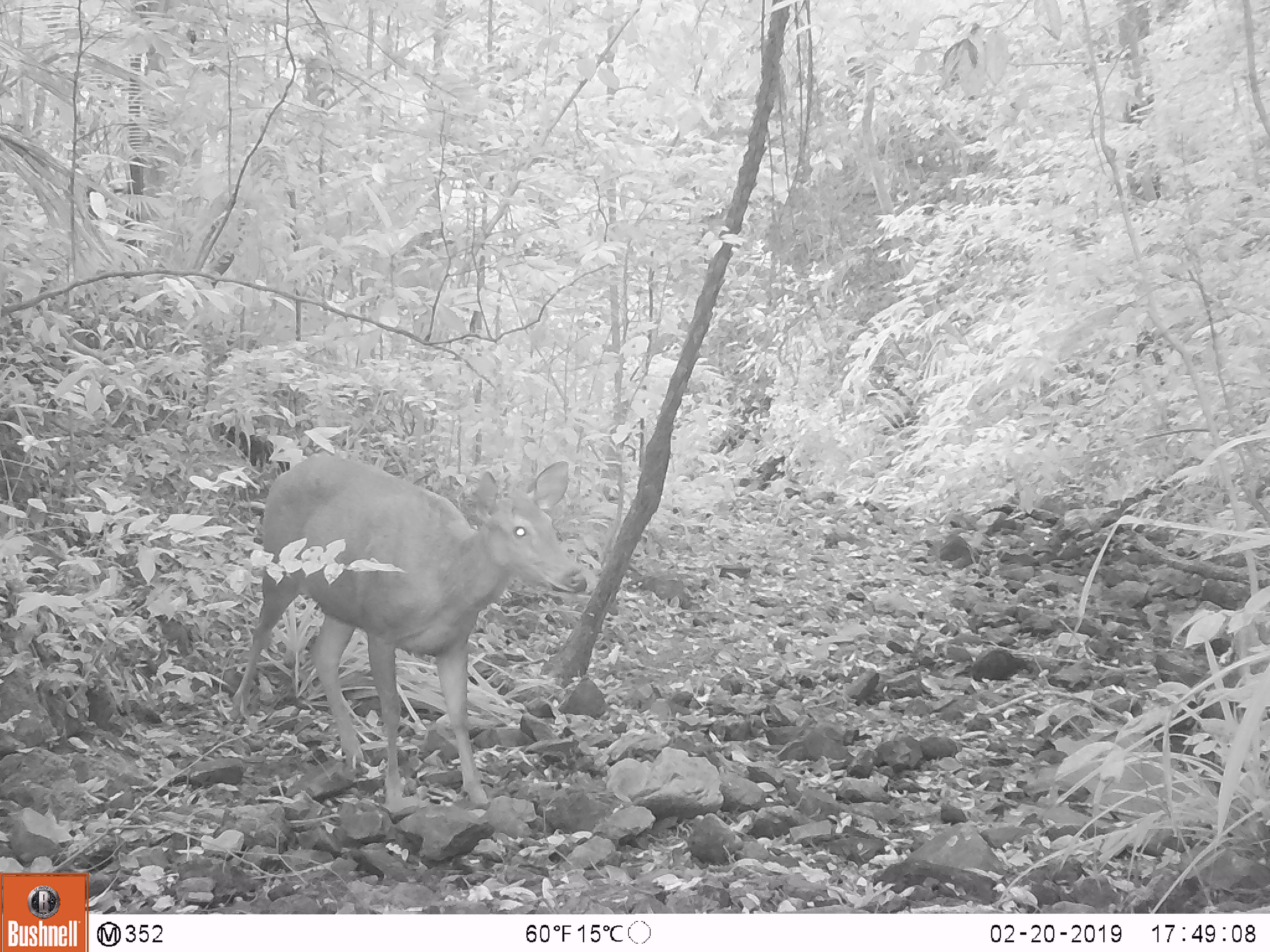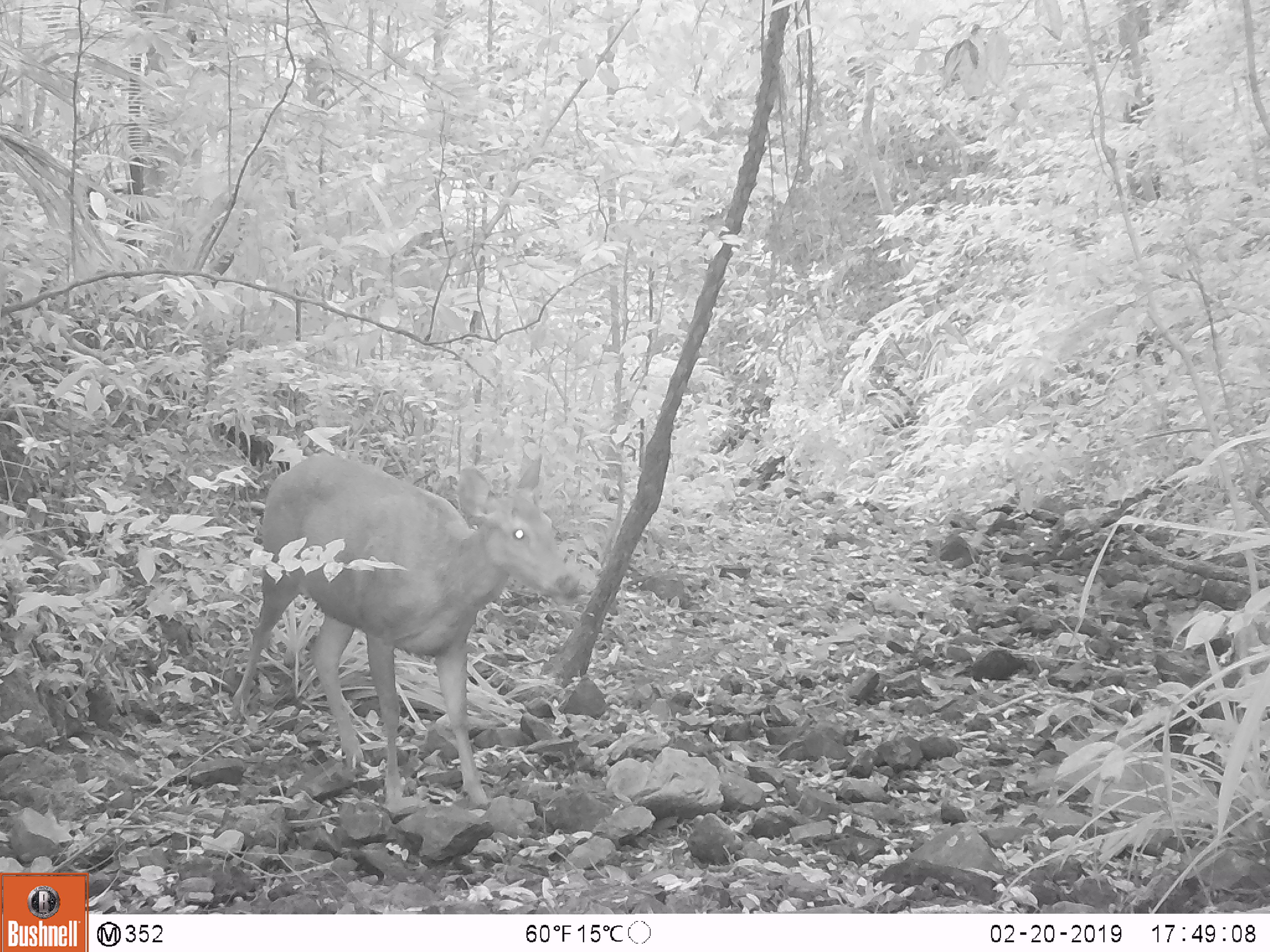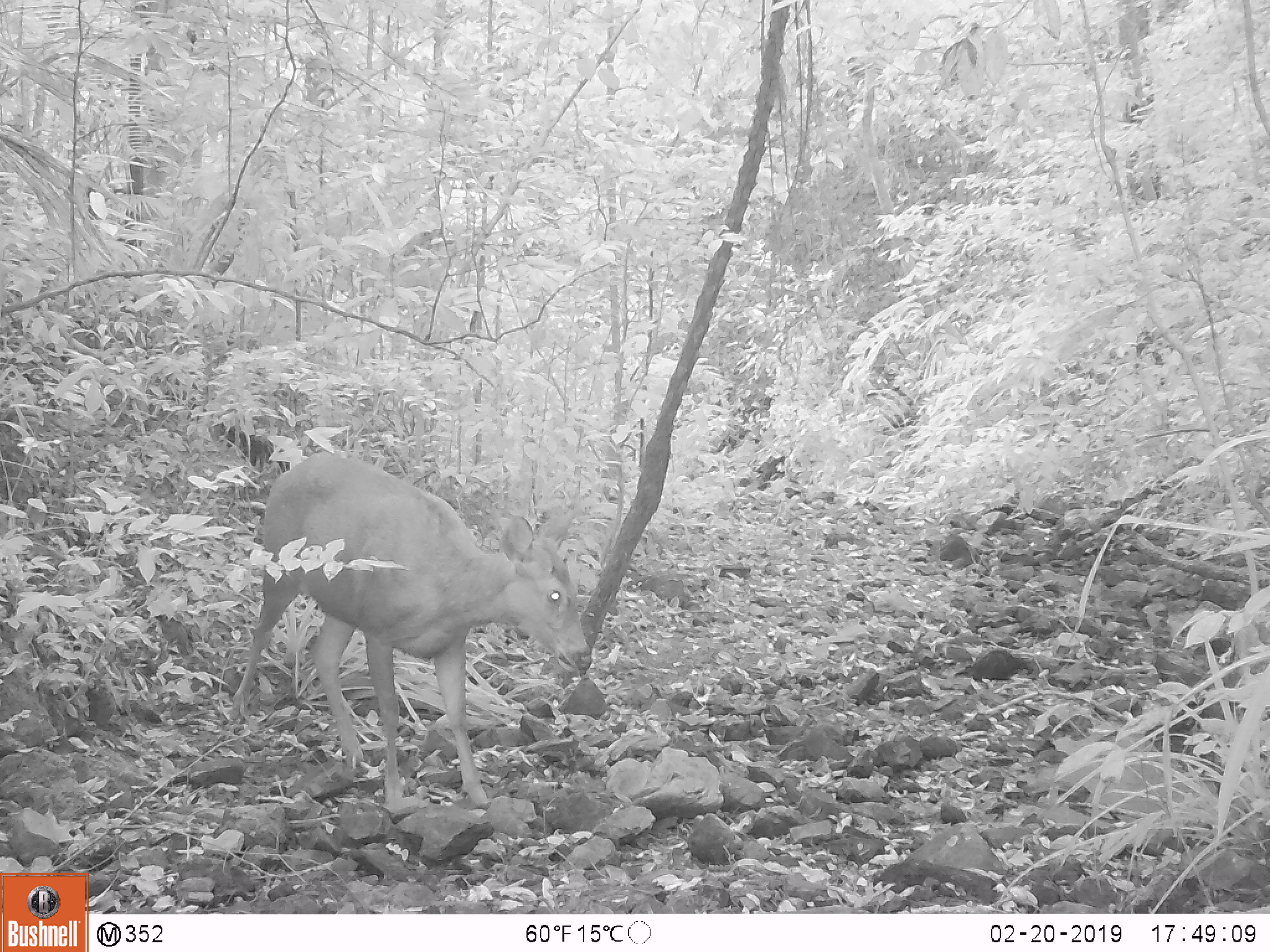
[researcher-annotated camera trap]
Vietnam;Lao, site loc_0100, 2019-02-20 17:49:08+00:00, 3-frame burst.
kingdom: Animalia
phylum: Chordata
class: Mammalia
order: Artiodactyla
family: Cervidae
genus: Rusa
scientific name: Rusa unicolor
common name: sambar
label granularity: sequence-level